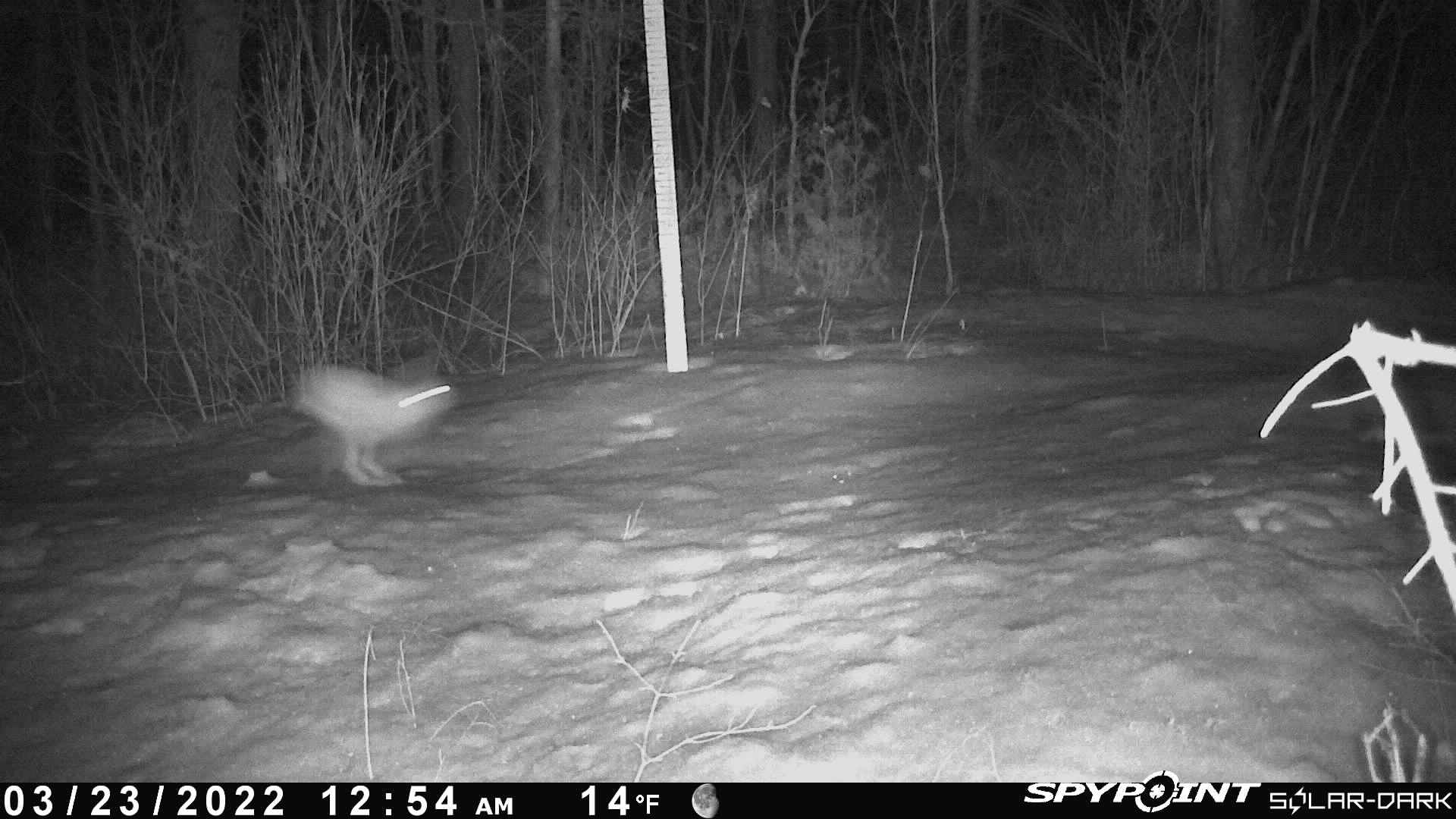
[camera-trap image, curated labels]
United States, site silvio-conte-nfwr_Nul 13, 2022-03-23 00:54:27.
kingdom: Animalia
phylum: Chordata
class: Mammalia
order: Lagomorpha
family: Leporidae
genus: Lepus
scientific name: Lepus americanus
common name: snowshoe hare